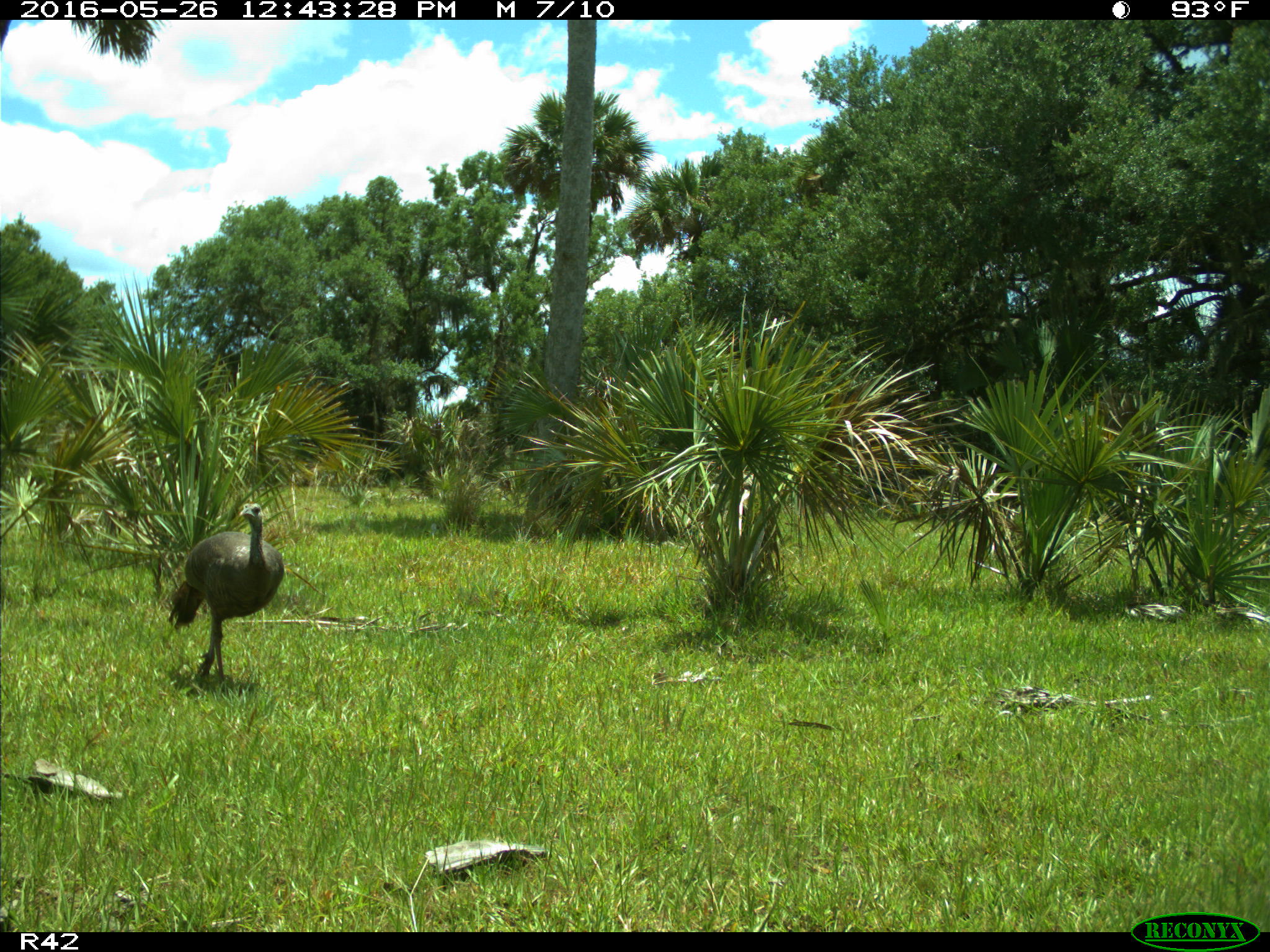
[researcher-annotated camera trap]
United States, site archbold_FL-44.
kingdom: Animalia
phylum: Chordata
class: Aves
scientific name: Aves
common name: birds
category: unidentified bird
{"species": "unidentified bird (birds) (Aves)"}